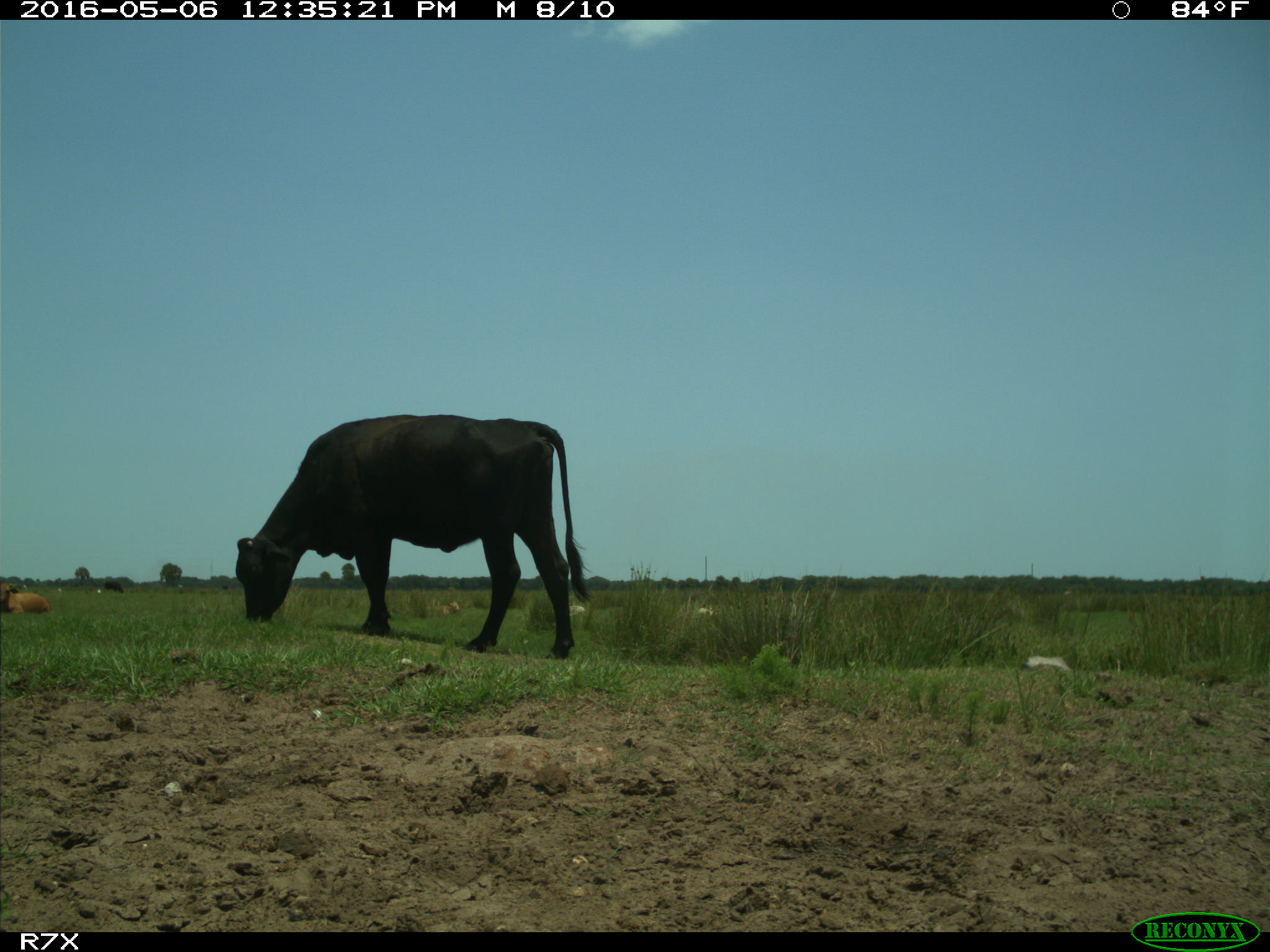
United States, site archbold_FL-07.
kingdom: Animalia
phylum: Chordata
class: Mammalia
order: Artiodactyla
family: Bovidae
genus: Bos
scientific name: Bos taurus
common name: domestic cow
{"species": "Bos taurus (domestic cow)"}